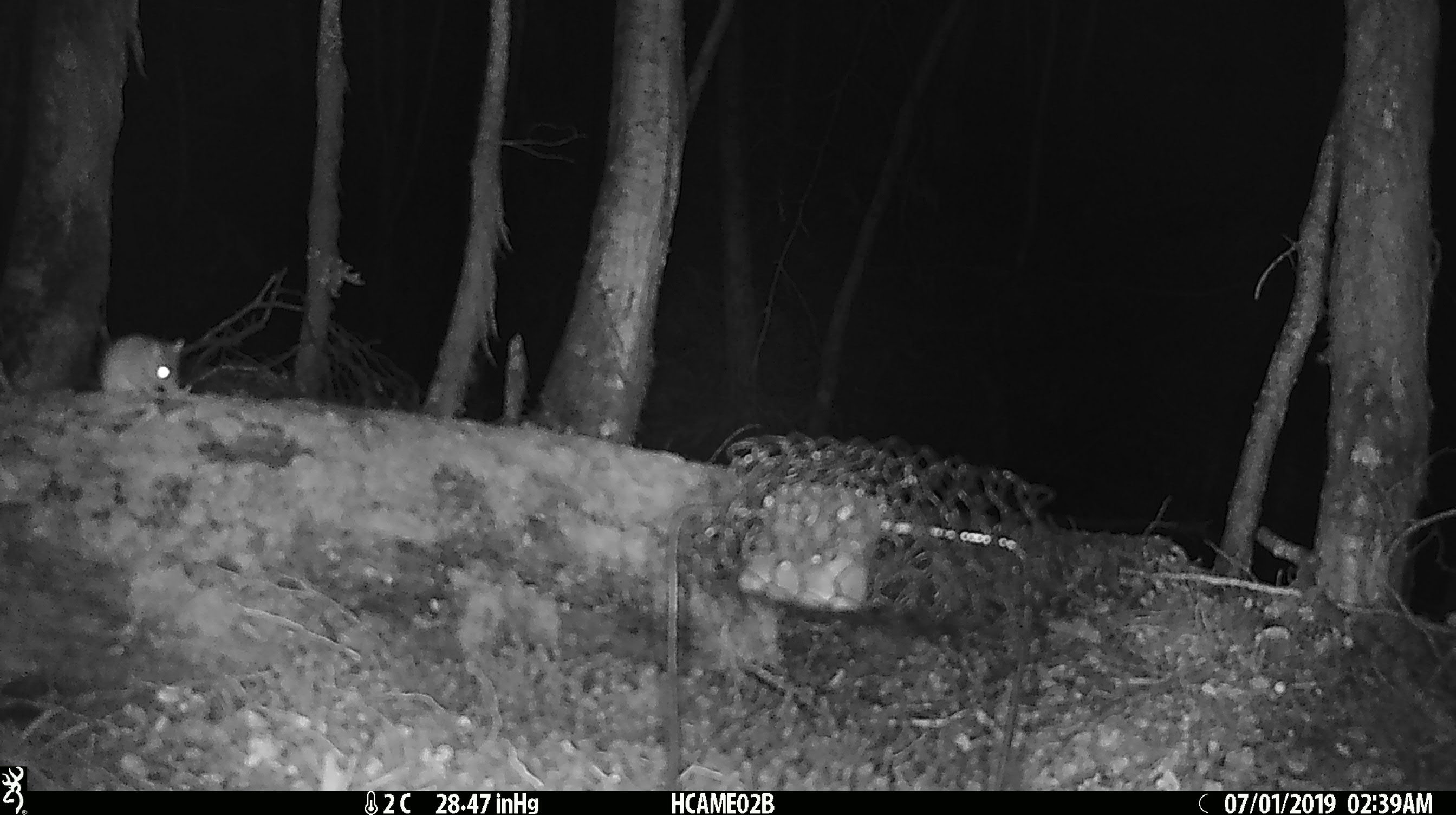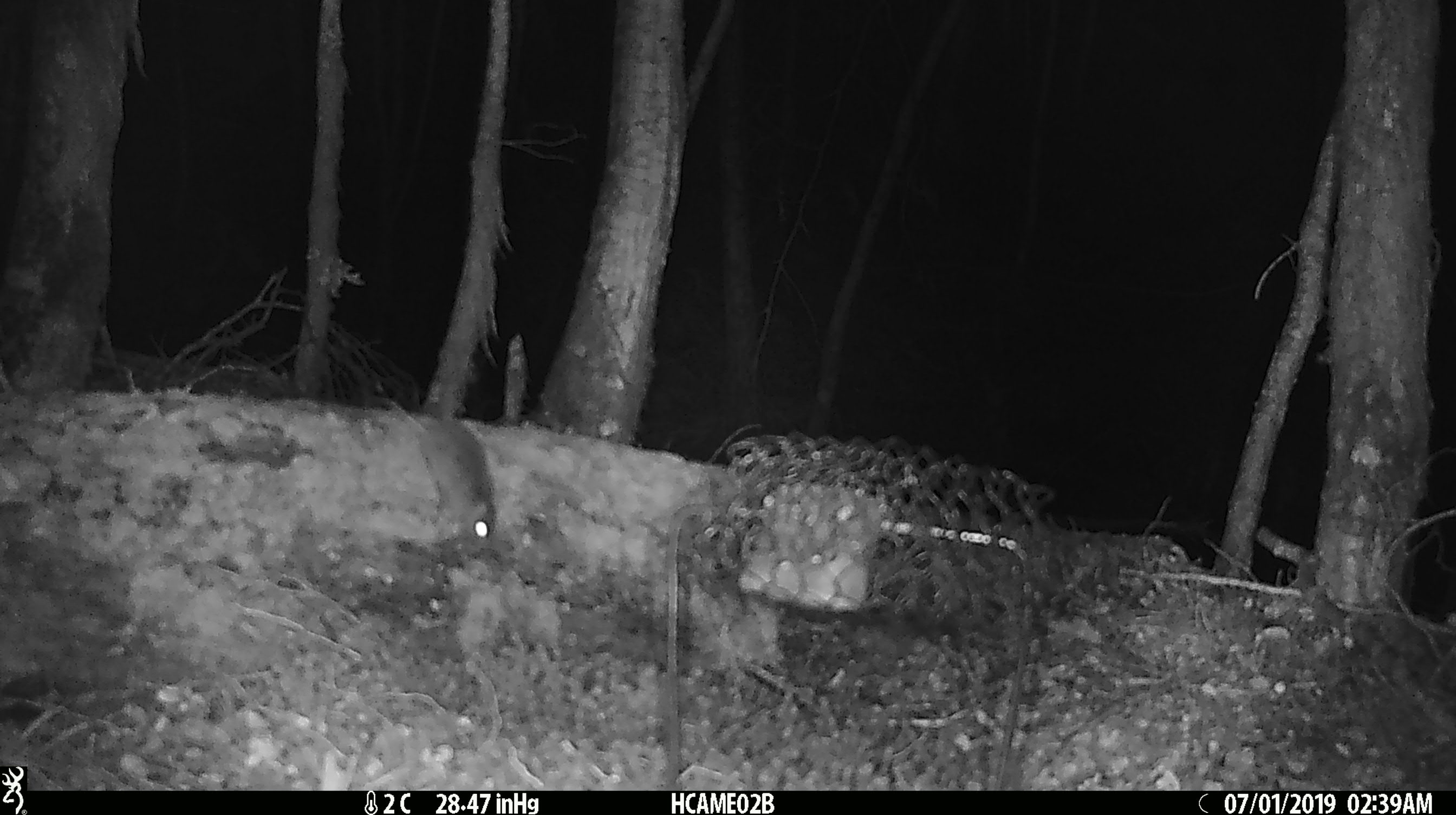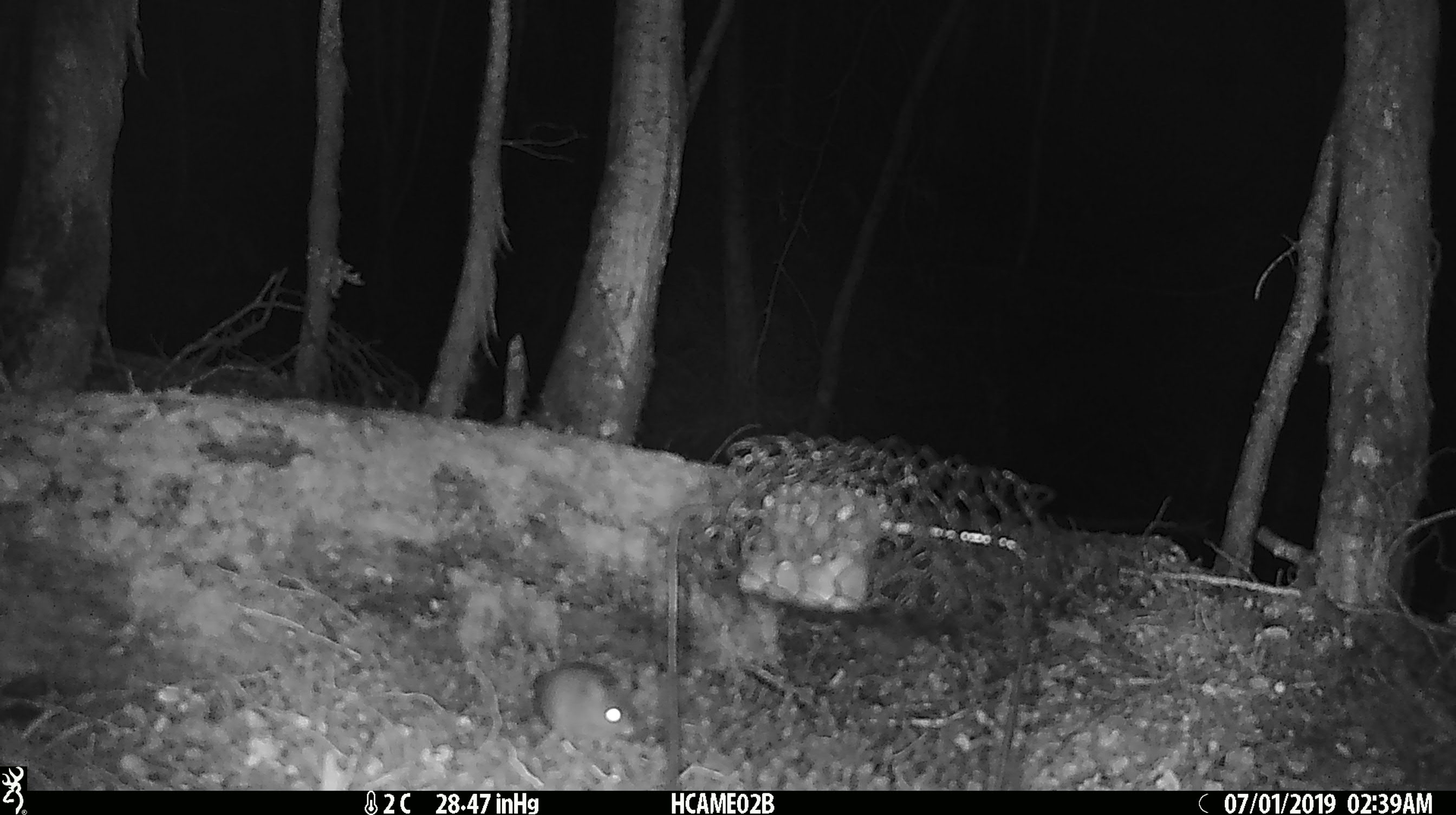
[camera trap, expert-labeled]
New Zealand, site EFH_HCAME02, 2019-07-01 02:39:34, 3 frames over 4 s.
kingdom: Animalia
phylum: Chordata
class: Mammalia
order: Rodentia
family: Muridae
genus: Mus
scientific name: Mus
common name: mouse